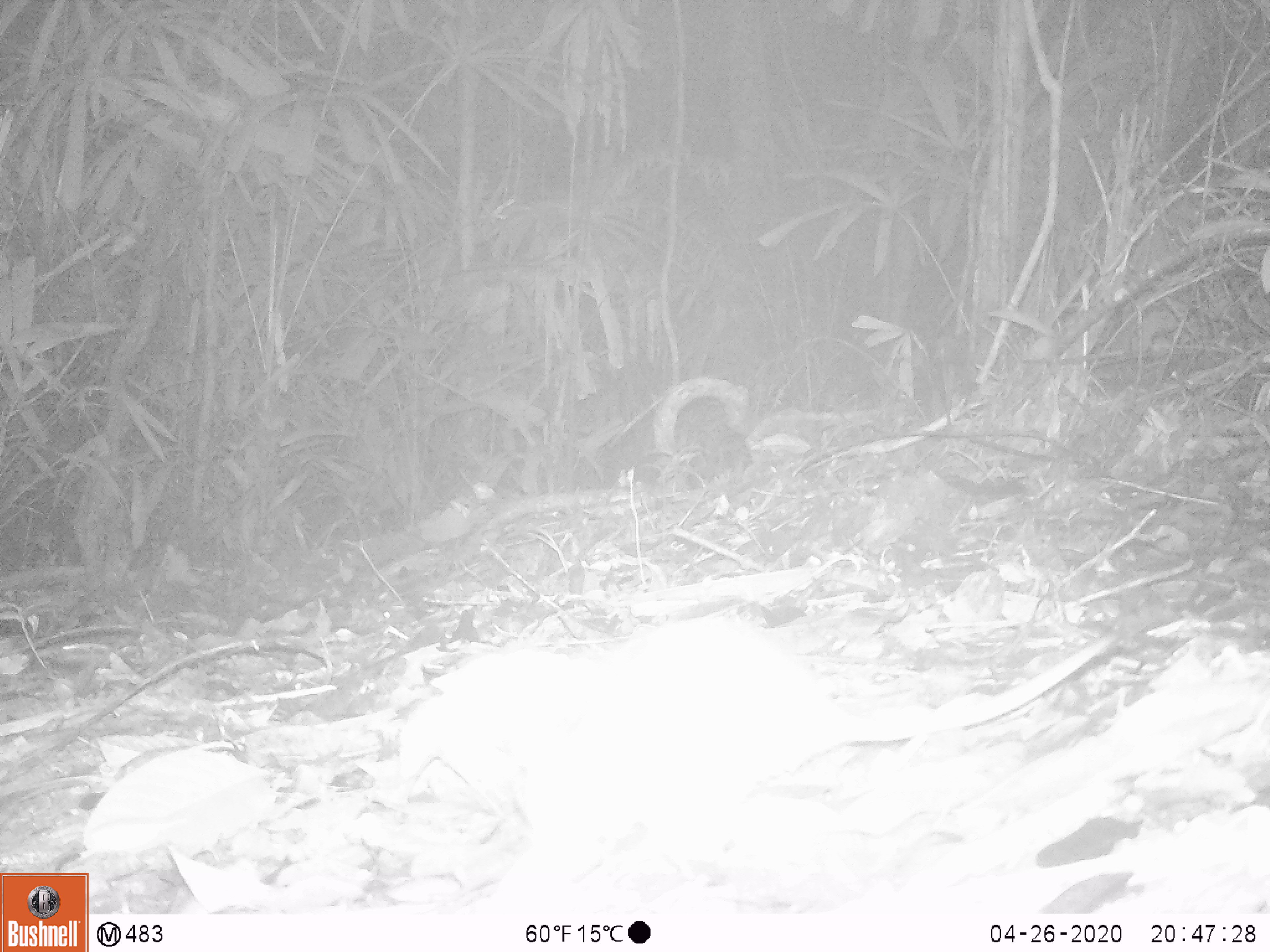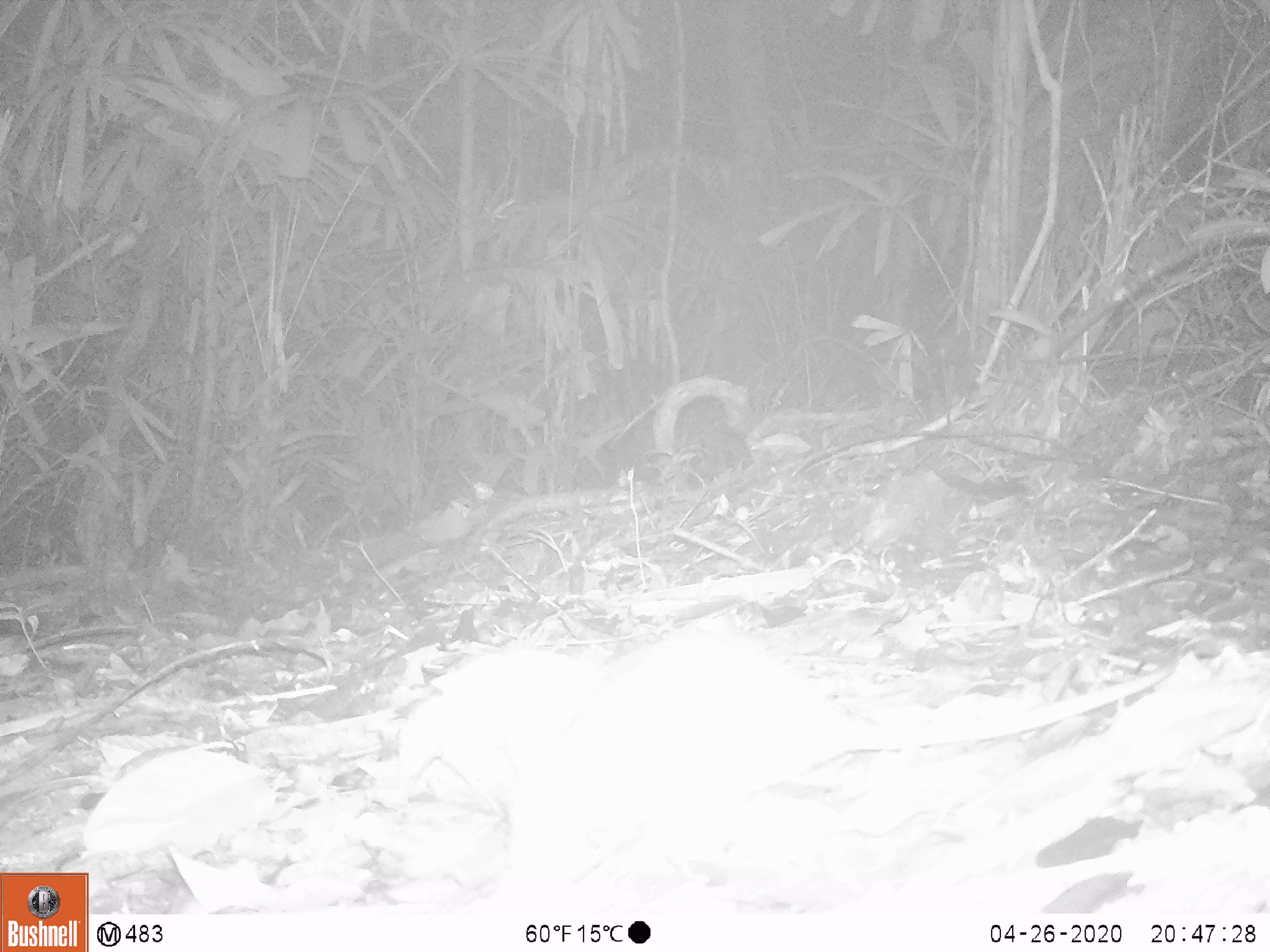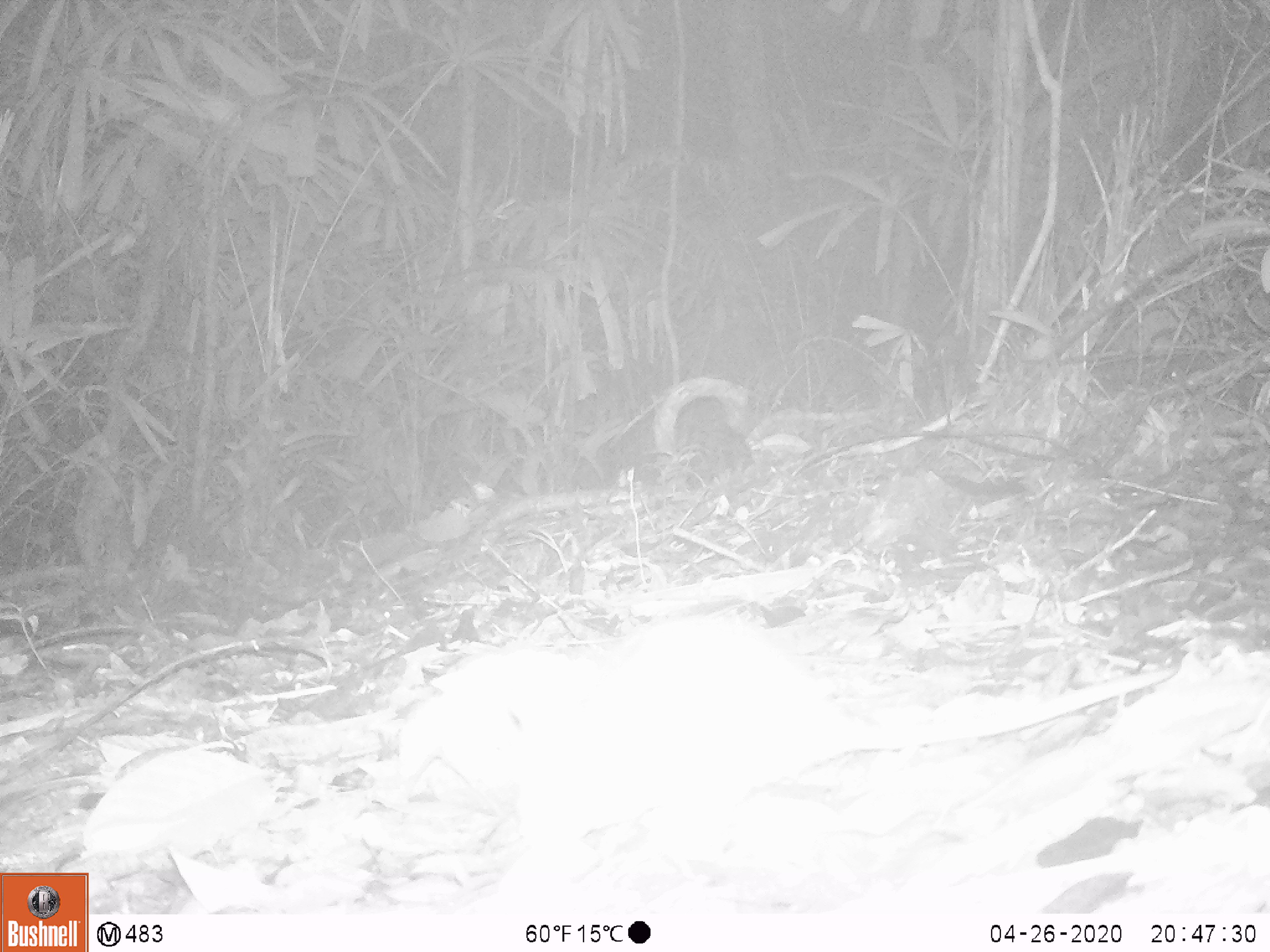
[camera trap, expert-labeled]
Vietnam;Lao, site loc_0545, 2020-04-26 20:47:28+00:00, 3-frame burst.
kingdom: Animalia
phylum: Chordata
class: Mammalia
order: Rodentia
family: Muridae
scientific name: Muridae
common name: old-world mice and rats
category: unidentified murid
Unidentified murid (old-world mice and rats) (Muridae). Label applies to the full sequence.